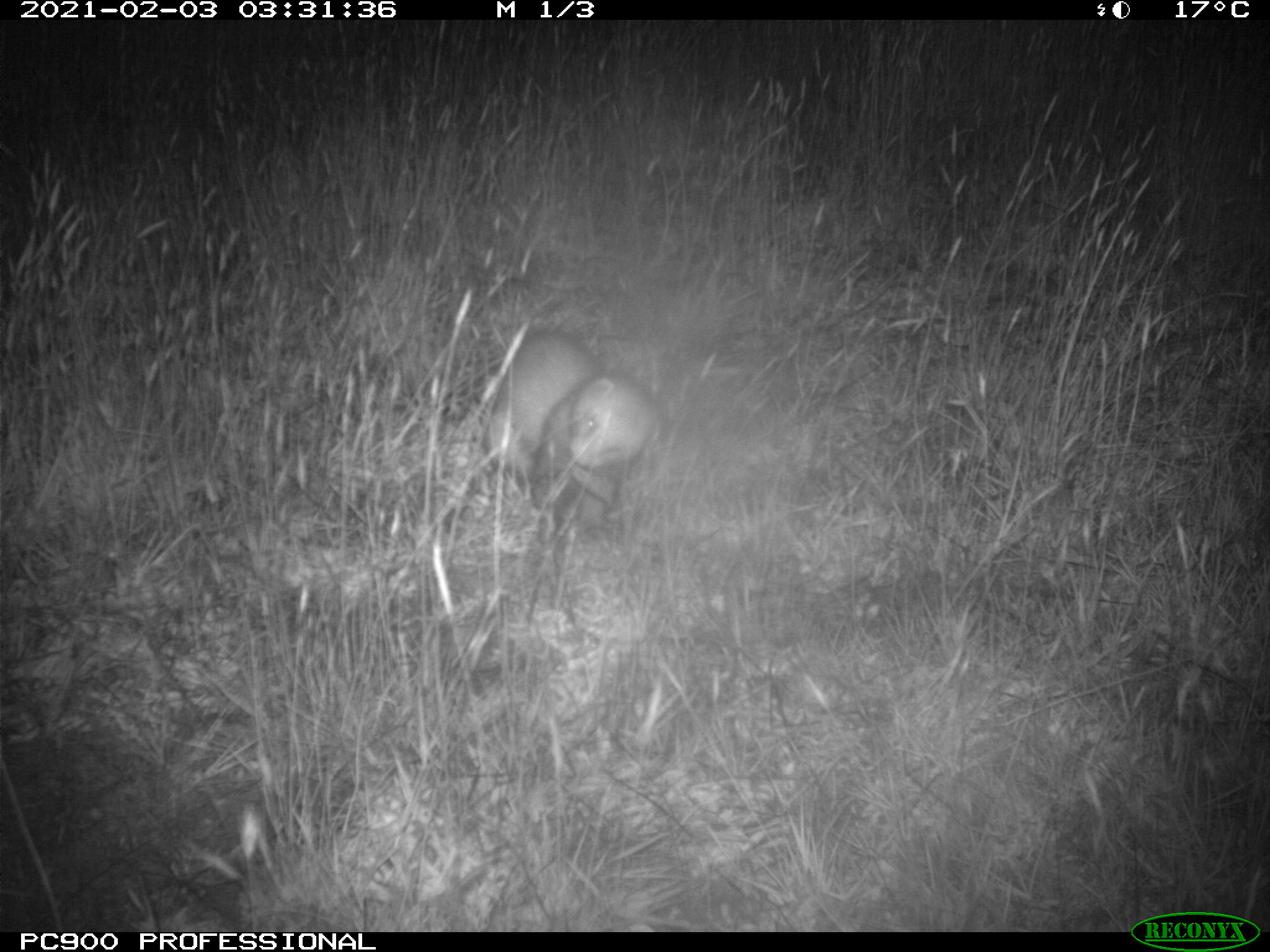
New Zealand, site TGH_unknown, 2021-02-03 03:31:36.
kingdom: Animalia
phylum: Chordata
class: Mammalia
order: Carnivora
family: Mustelidae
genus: Mustela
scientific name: Mustela furo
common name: ferret